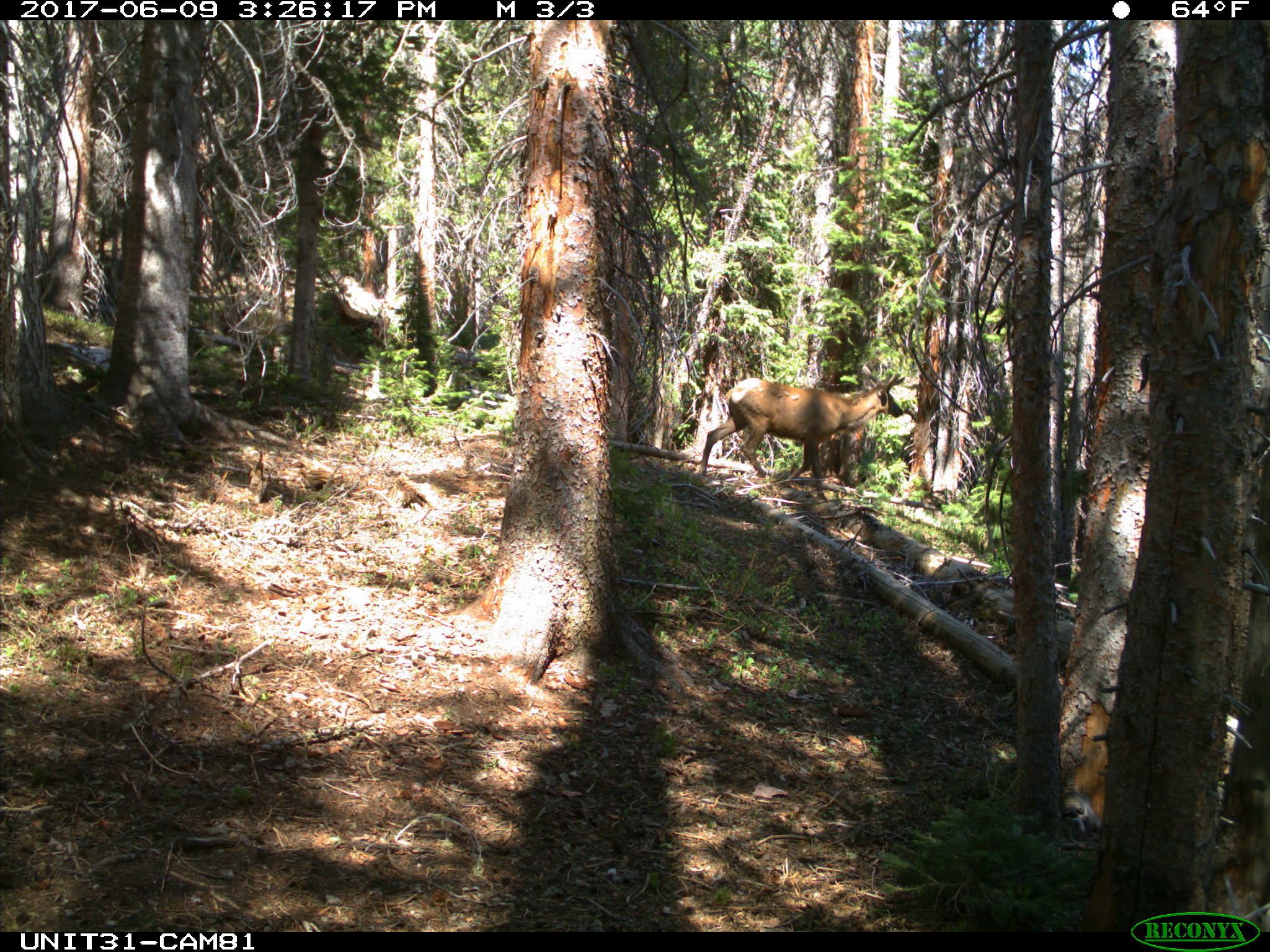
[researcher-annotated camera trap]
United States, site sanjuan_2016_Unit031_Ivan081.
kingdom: Animalia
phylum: Chordata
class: Mammalia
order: Artiodactyla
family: Cervidae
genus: Cervus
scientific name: Cervus elaphus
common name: red deer